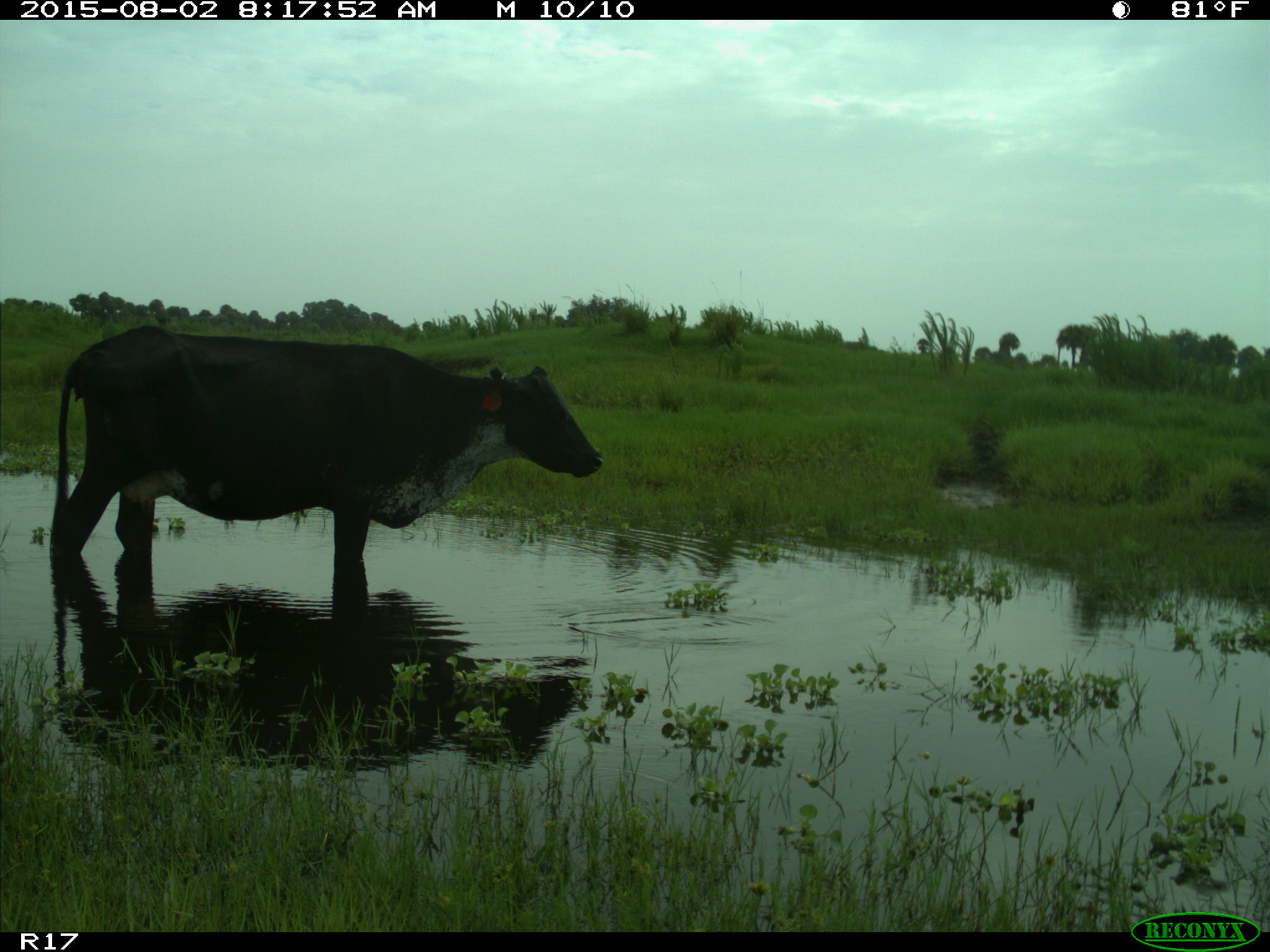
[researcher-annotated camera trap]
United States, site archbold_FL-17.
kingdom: Animalia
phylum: Chordata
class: Mammalia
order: Artiodactyla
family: Bovidae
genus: Bos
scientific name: Bos taurus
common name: domestic cow